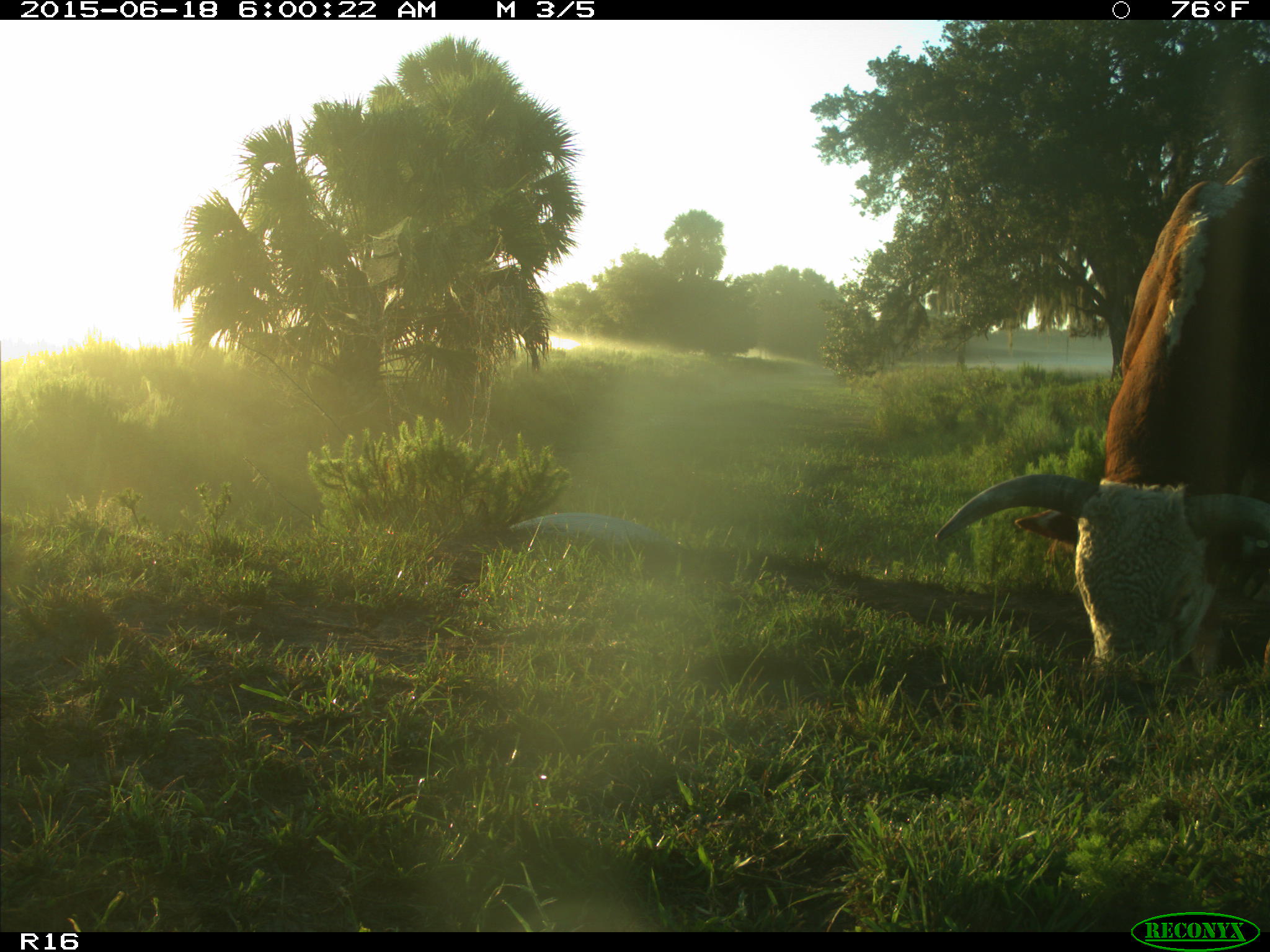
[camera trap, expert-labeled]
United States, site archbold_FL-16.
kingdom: Animalia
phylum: Chordata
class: Mammalia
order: Artiodactyla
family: Bovidae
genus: Bos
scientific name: Bos taurus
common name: domestic cow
Bos taurus (domestic cow).